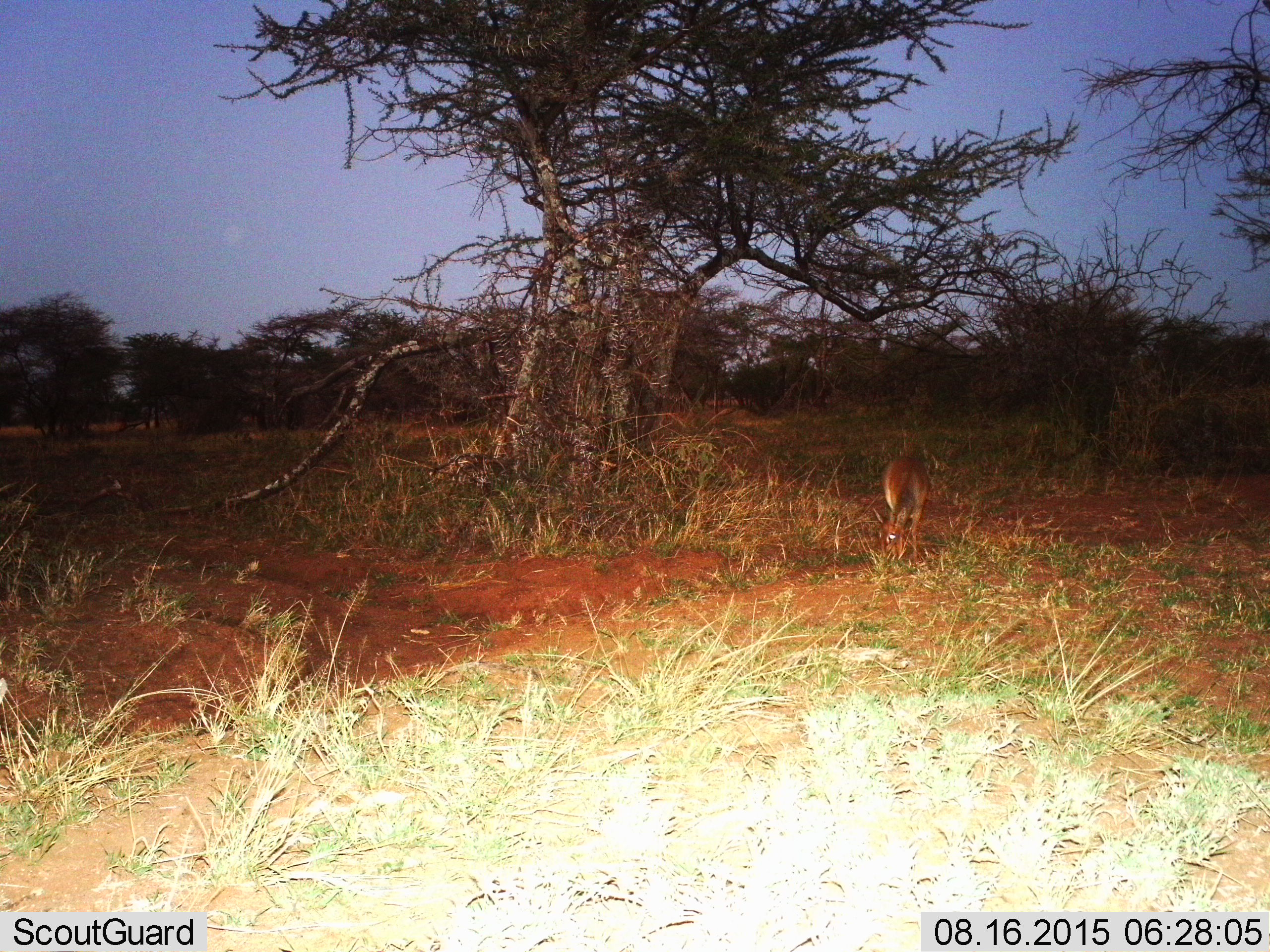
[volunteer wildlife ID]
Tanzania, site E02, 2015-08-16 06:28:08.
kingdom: Animalia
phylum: Chordata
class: Mammalia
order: Artiodactyla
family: Bovidae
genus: Madoqua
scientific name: Madoqua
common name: dikdik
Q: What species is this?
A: Dikdik (Madoqua).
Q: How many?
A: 1.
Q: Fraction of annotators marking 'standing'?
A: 30%.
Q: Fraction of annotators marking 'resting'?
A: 0%.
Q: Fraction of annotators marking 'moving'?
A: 0%.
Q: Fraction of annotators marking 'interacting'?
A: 0%.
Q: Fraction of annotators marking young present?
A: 0%.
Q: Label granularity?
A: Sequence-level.